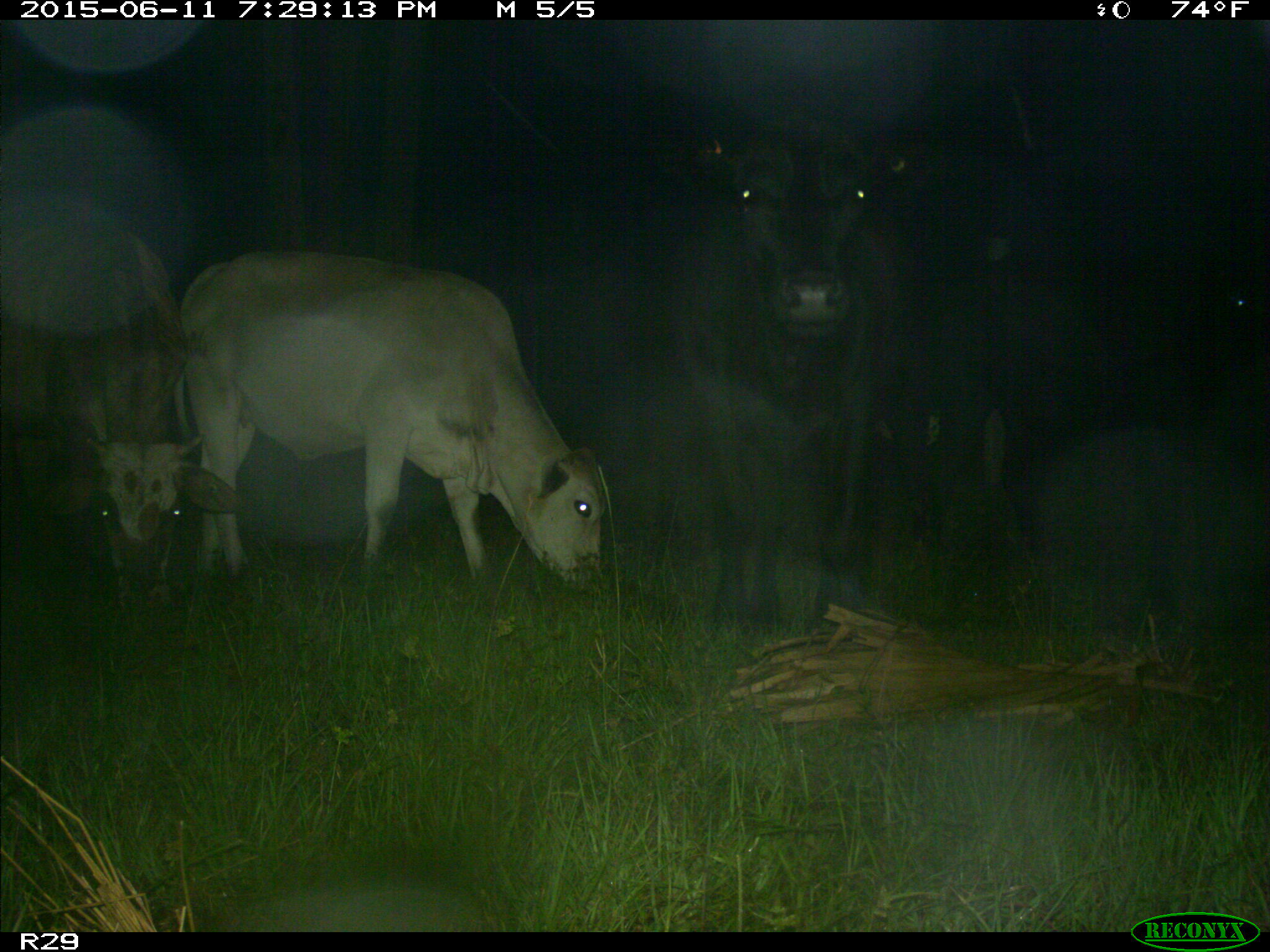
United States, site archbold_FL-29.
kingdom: Animalia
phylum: Chordata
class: Mammalia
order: Artiodactyla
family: Bovidae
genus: Bos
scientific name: Bos taurus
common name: domestic cow